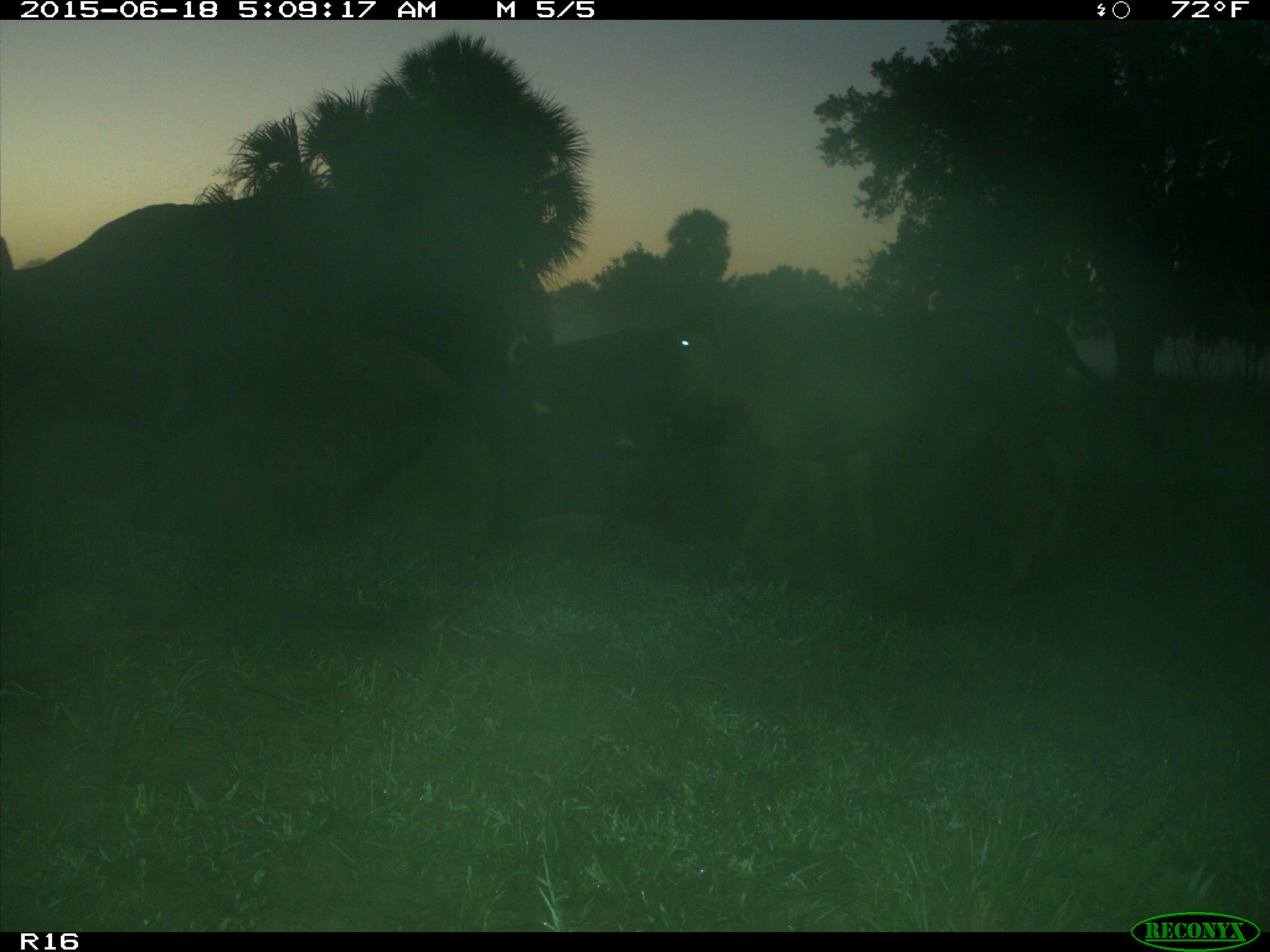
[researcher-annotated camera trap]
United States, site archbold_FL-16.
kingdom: Animalia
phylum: Chordata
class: Mammalia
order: Artiodactyla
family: Bovidae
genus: Bos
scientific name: Bos taurus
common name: domestic cow